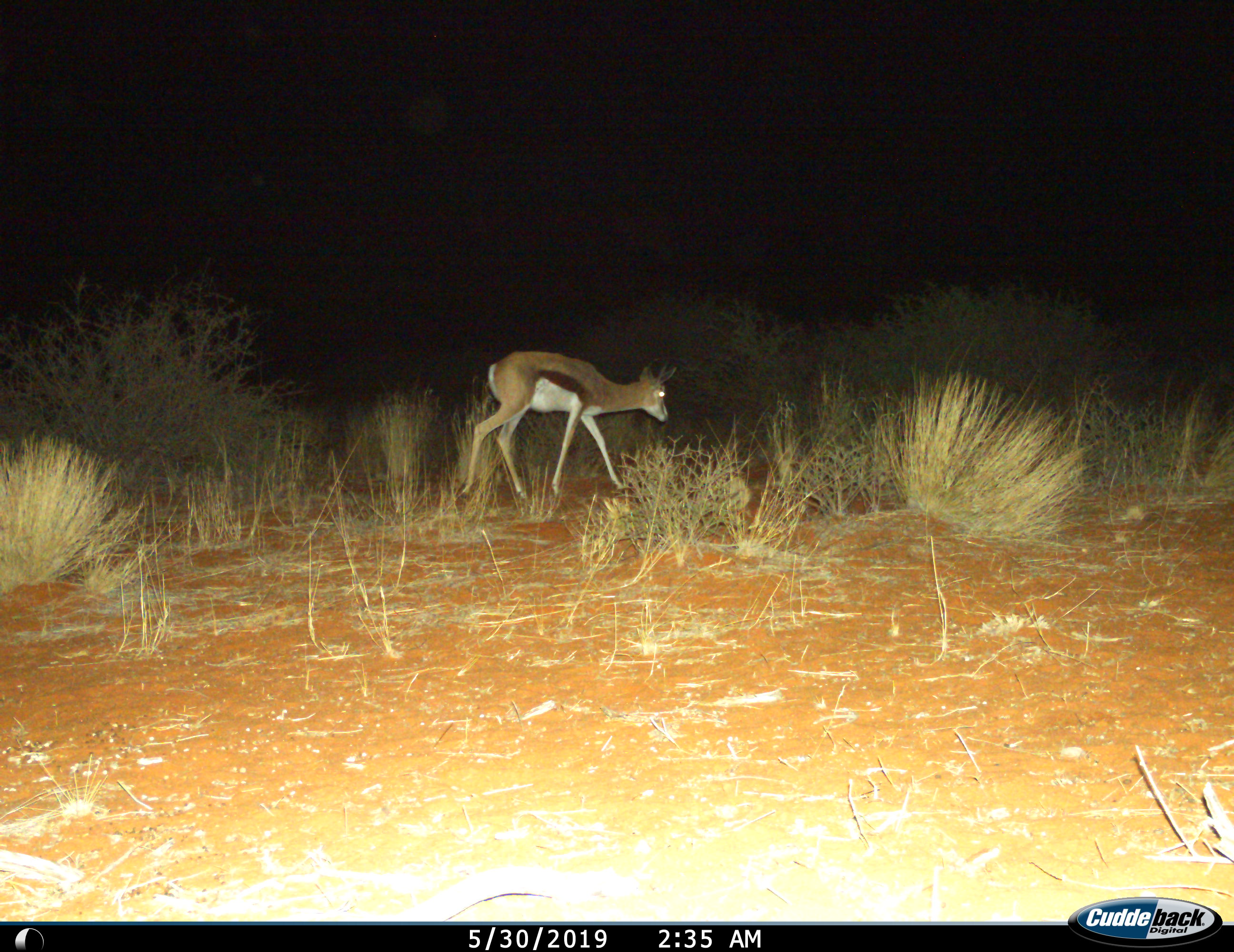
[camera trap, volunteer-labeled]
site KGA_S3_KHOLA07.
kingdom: Animalia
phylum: Chordata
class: Mammalia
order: Artiodactyla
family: Bovidae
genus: Antidorcas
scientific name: Antidorcas marsupialis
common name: springbok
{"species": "springbok (Antidorcas marsupialis)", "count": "1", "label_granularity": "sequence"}